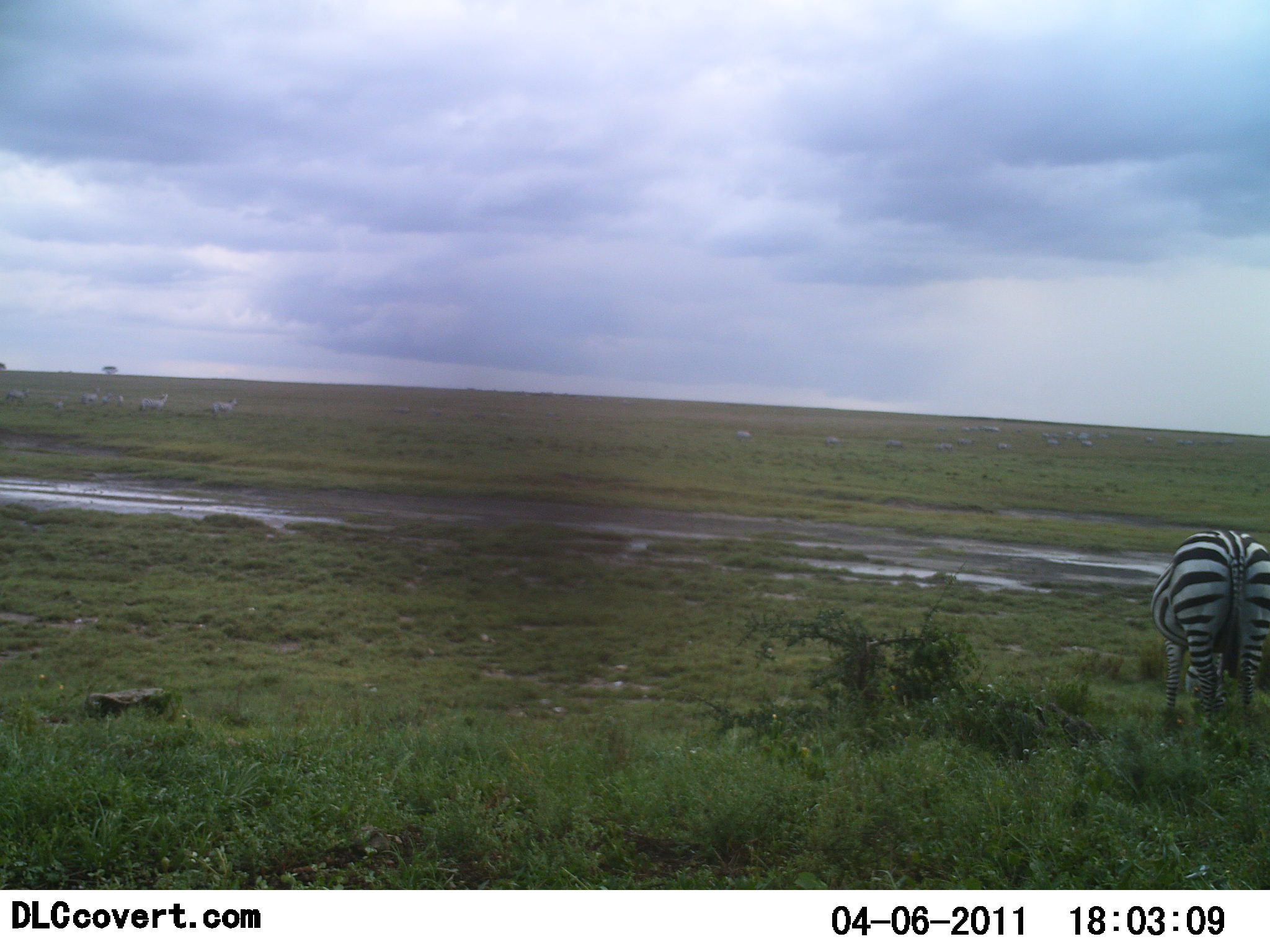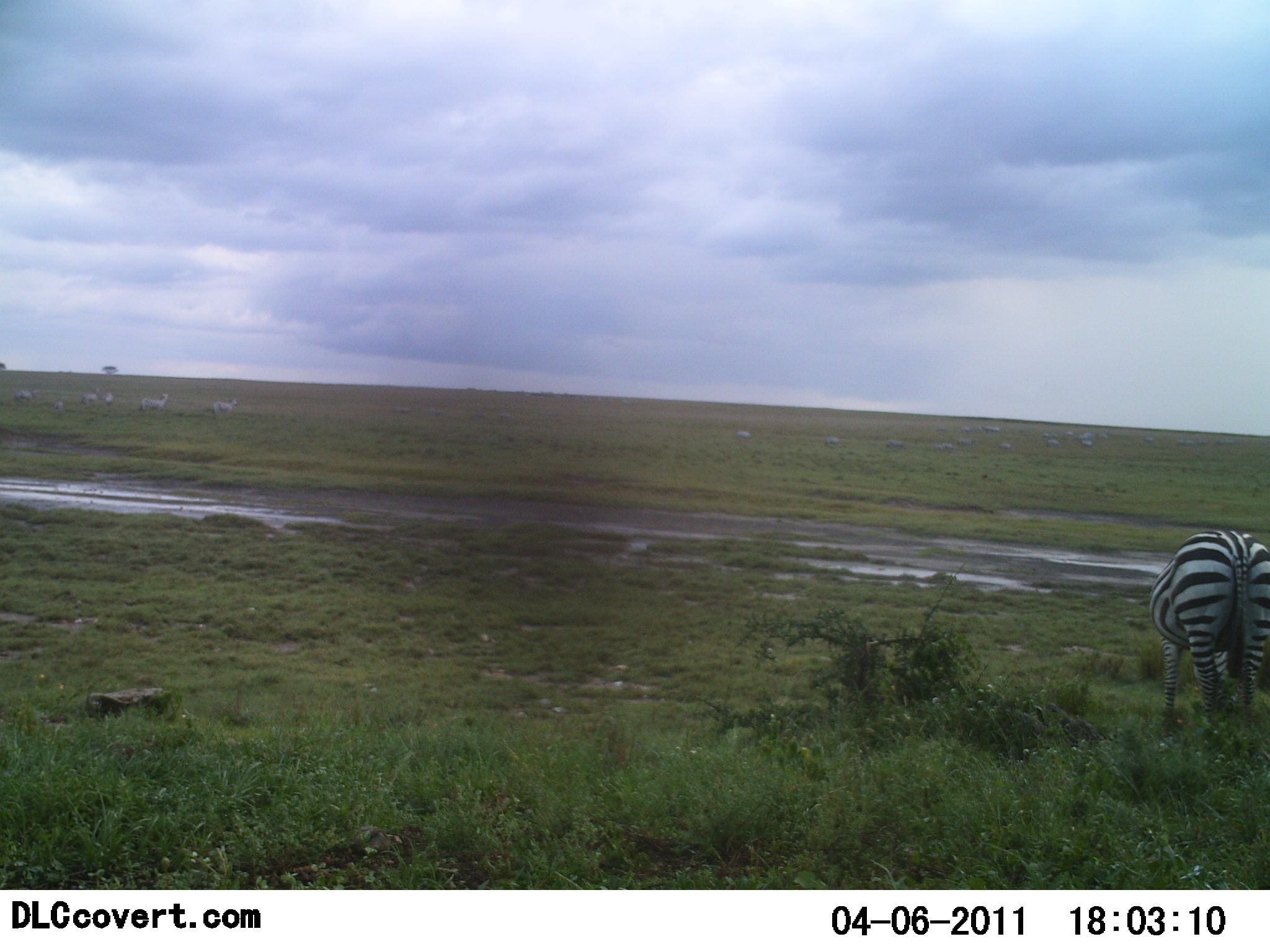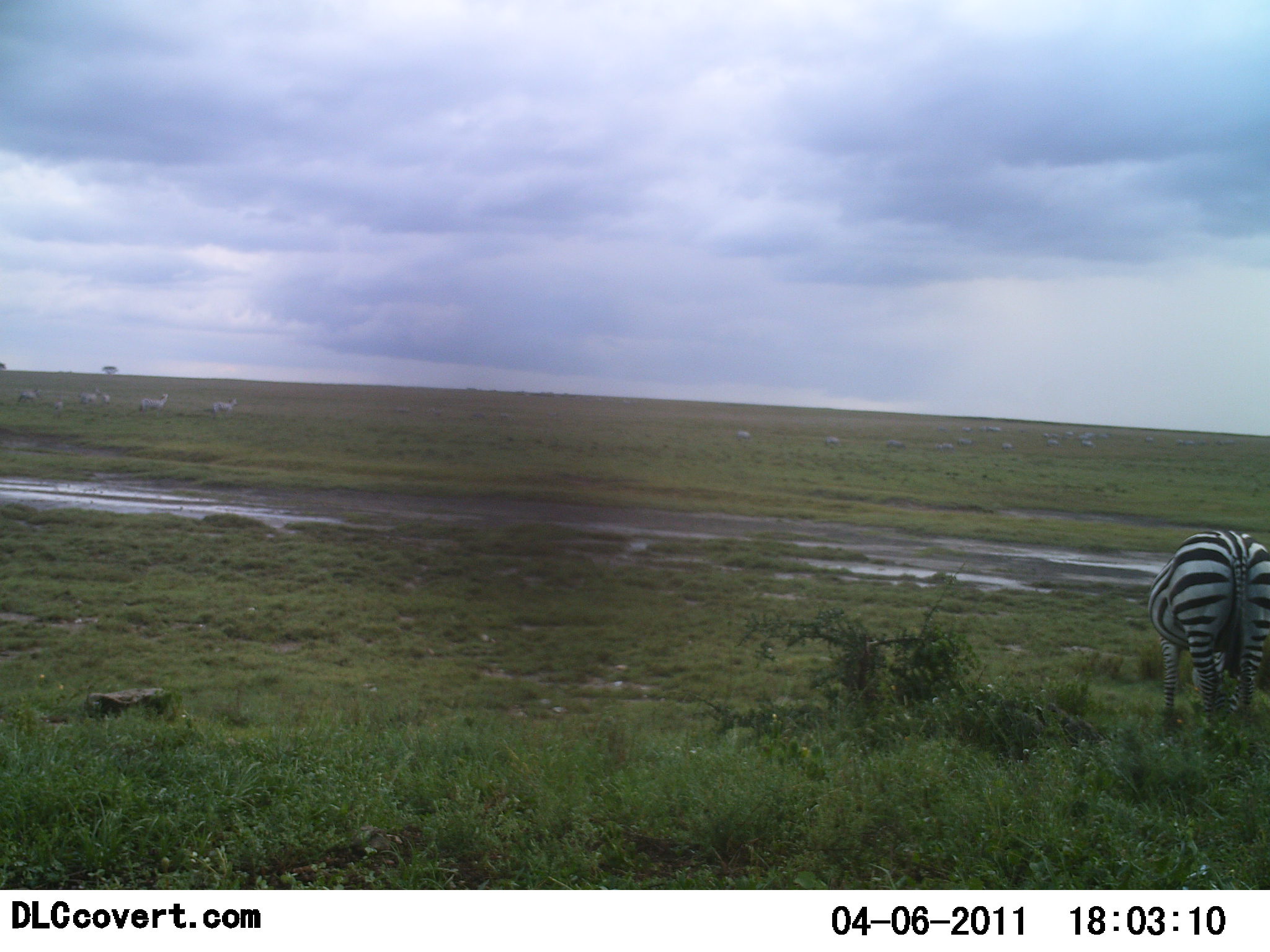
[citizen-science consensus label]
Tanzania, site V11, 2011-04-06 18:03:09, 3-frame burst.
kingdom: Animalia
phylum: Chordata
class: Mammalia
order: Perissodactyla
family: Equidae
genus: Equus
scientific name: Equus quagga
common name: plains zebra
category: zebra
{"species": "zebra (plains zebra) (Equus quagga)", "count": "1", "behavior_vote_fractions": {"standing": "43%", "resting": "0%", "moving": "14%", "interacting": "0%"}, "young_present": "0%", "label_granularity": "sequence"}